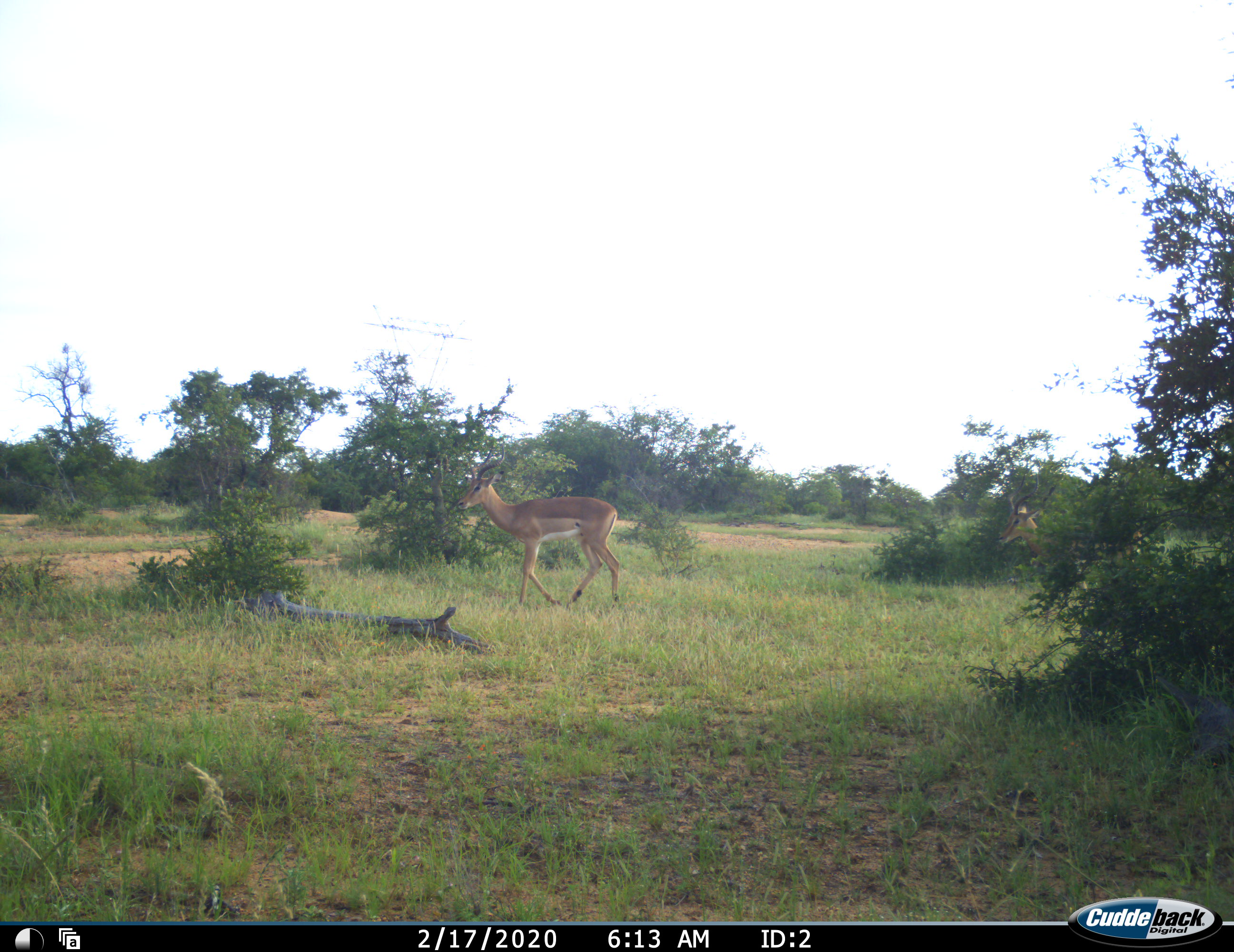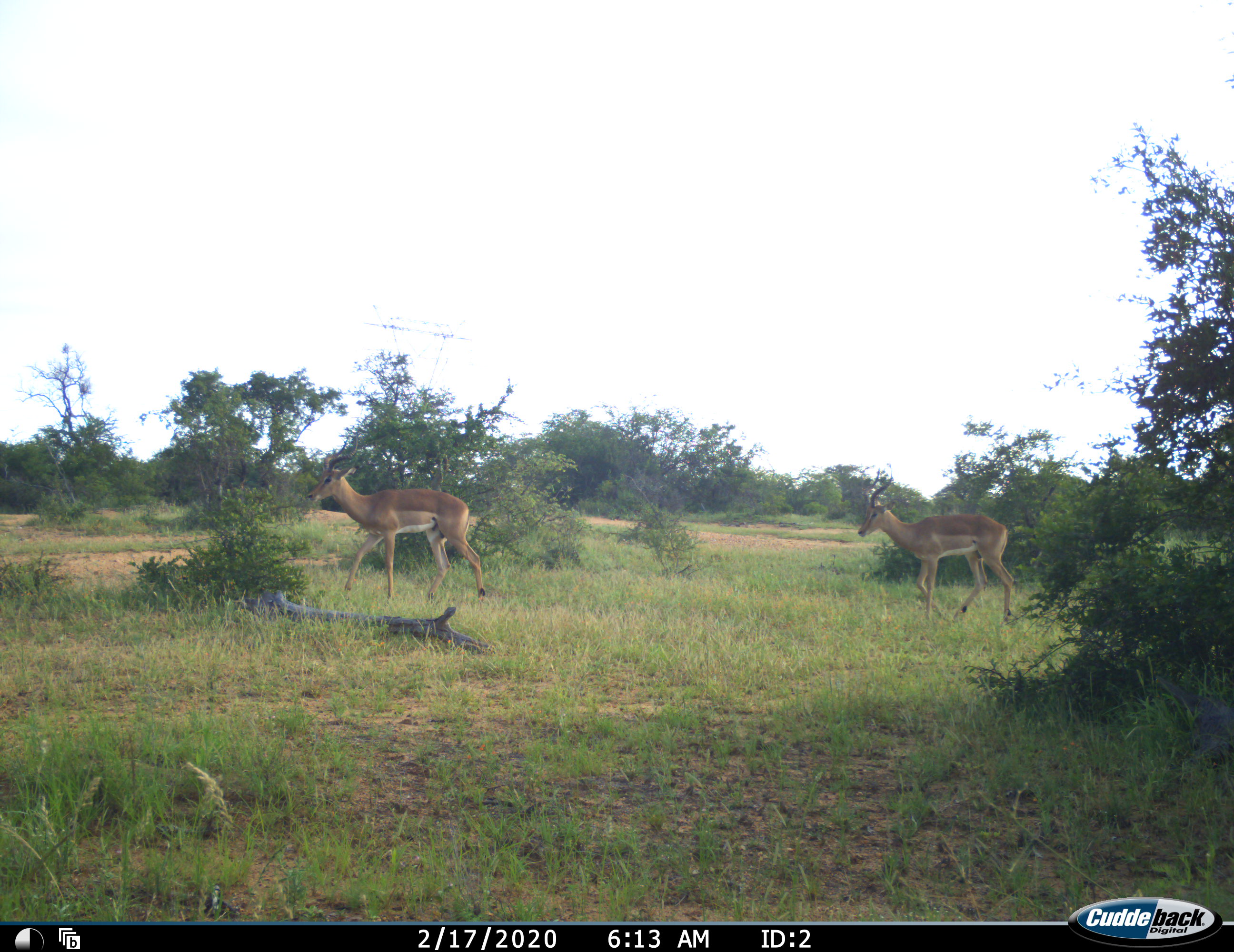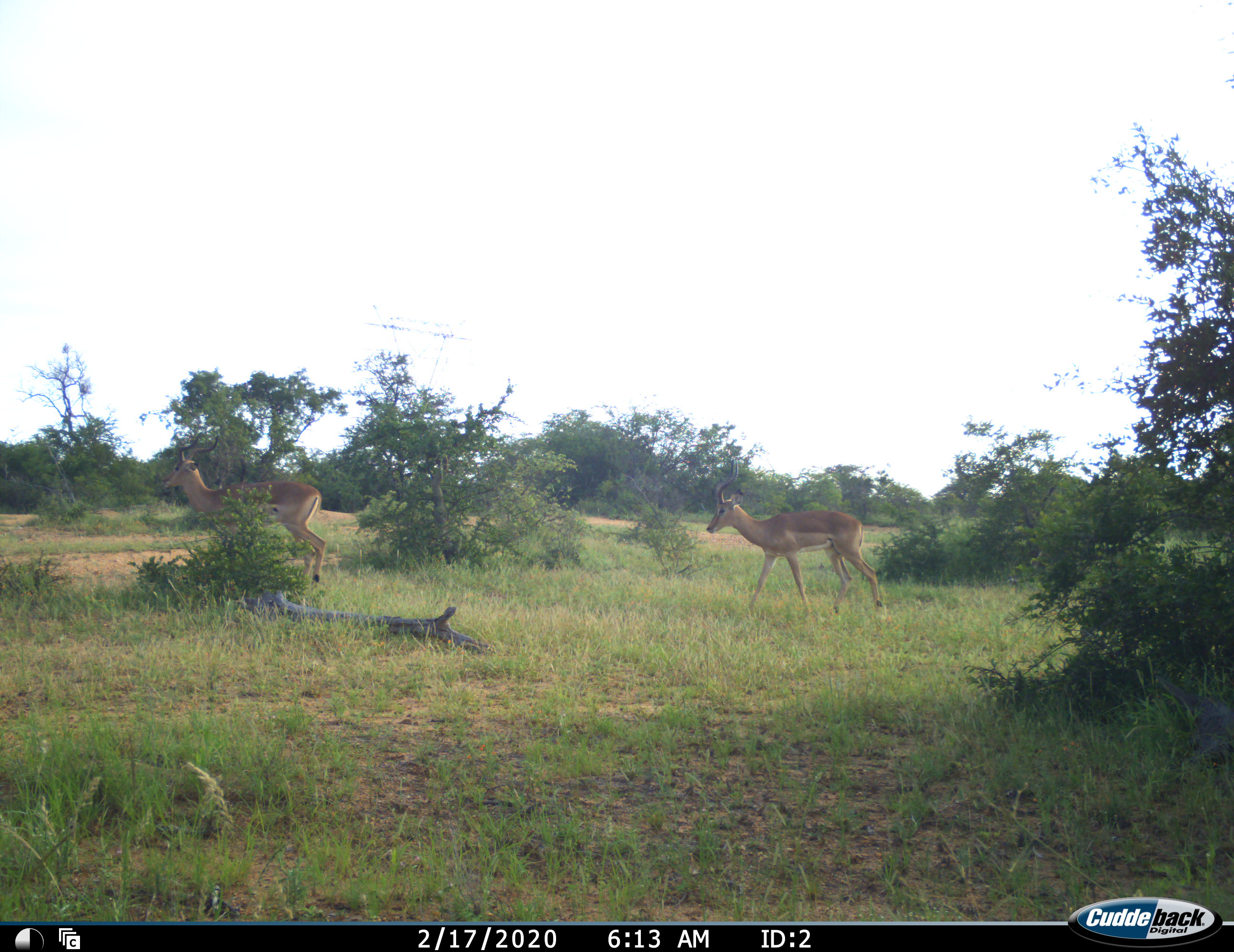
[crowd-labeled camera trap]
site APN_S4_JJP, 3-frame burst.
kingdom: Animalia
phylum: Chordata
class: Mammalia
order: Artiodactyla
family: Bovidae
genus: Aepyceros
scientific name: Aepyceros melampus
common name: impala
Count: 2.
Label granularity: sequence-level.